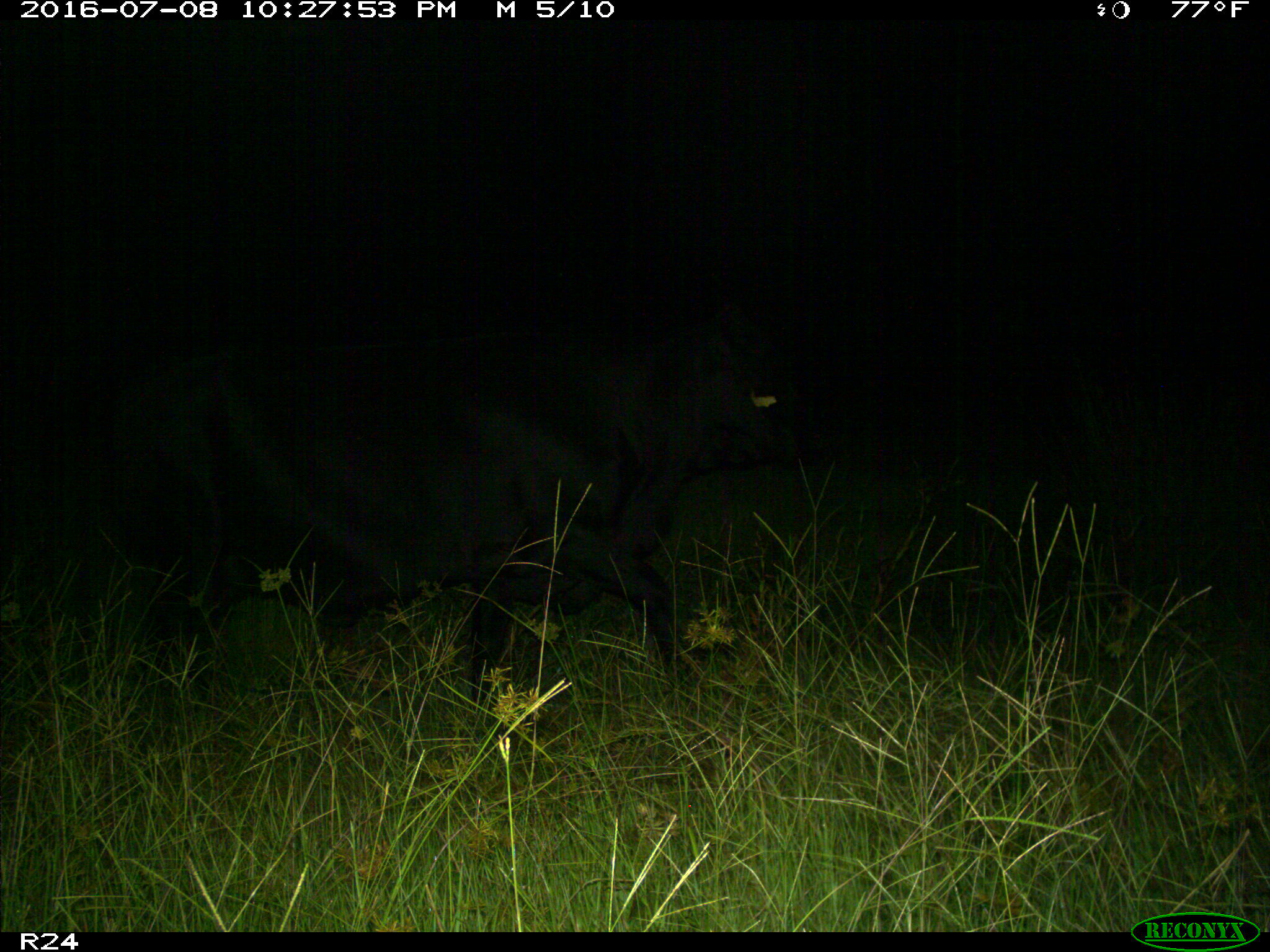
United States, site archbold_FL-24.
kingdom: Animalia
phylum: Chordata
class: Mammalia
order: Artiodactyla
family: Bovidae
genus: Bos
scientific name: Bos taurus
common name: domestic cow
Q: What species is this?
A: Bos taurus (domestic cow).